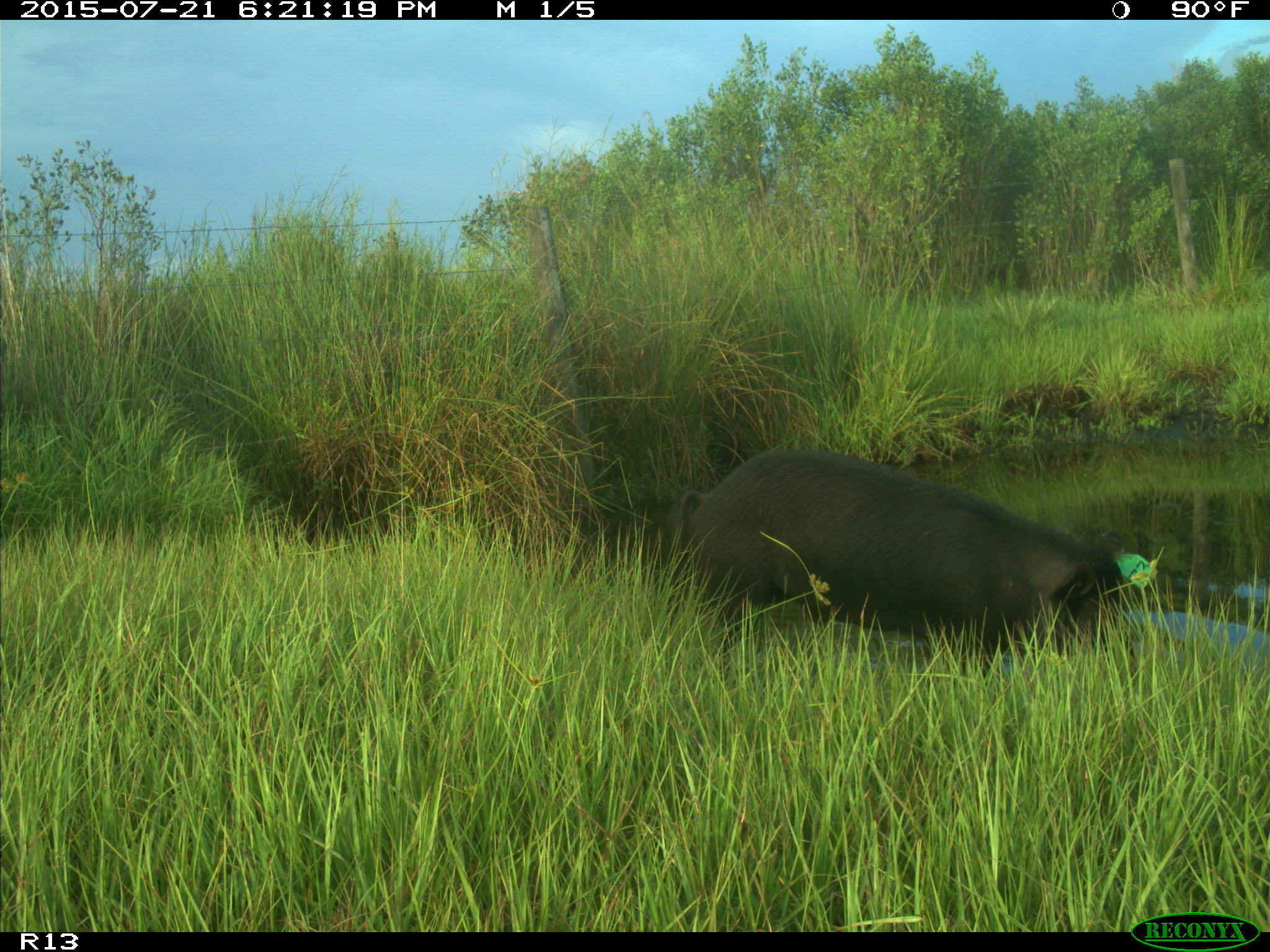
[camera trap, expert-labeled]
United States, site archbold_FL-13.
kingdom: Animalia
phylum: Chordata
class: Mammalia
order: Artiodactyla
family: Suidae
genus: Sus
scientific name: Sus scrofa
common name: wild boar